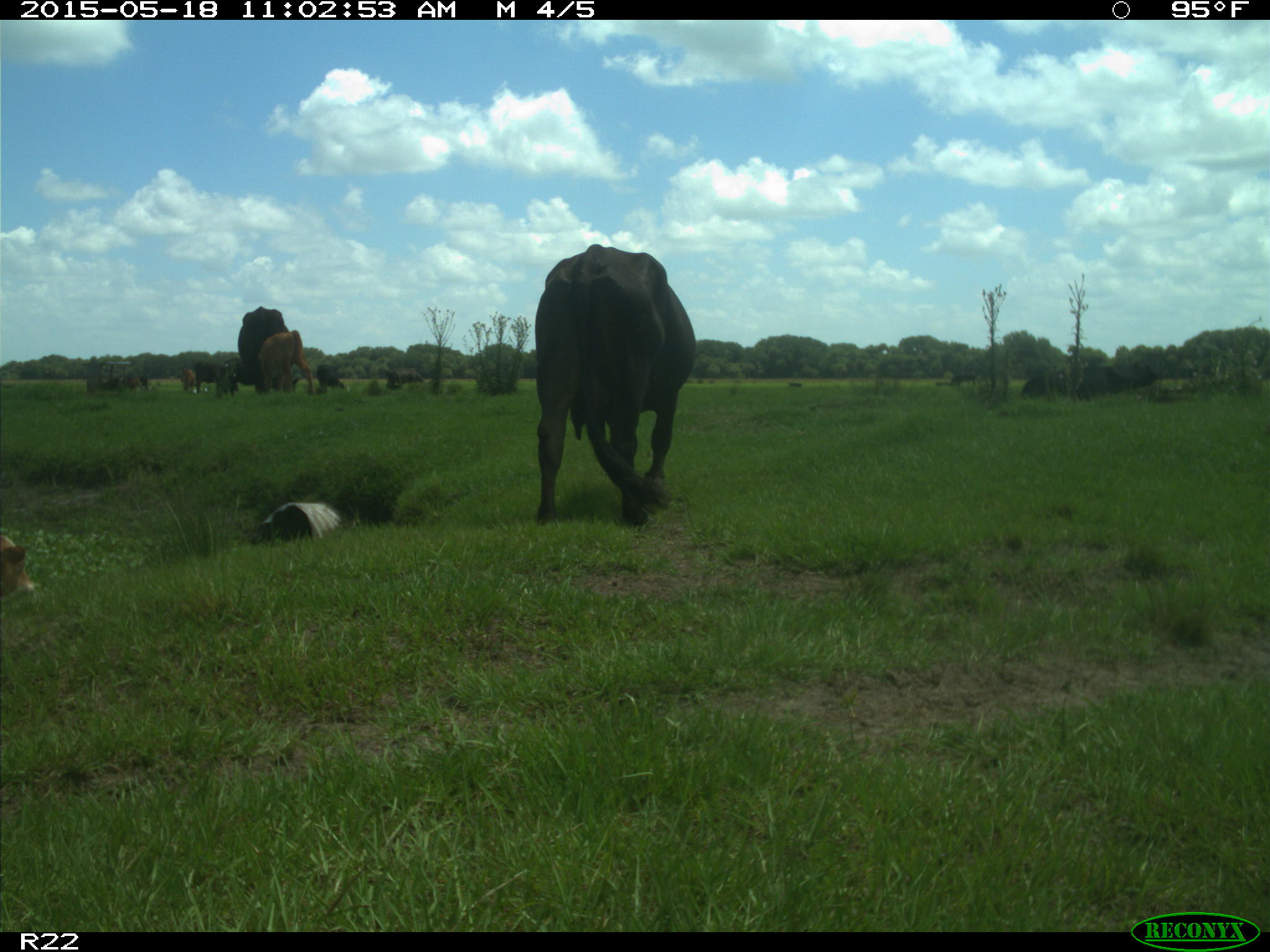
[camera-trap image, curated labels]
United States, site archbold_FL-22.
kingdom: Animalia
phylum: Chordata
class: Mammalia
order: Artiodactyla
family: Bovidae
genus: Bos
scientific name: Bos taurus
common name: domestic cow